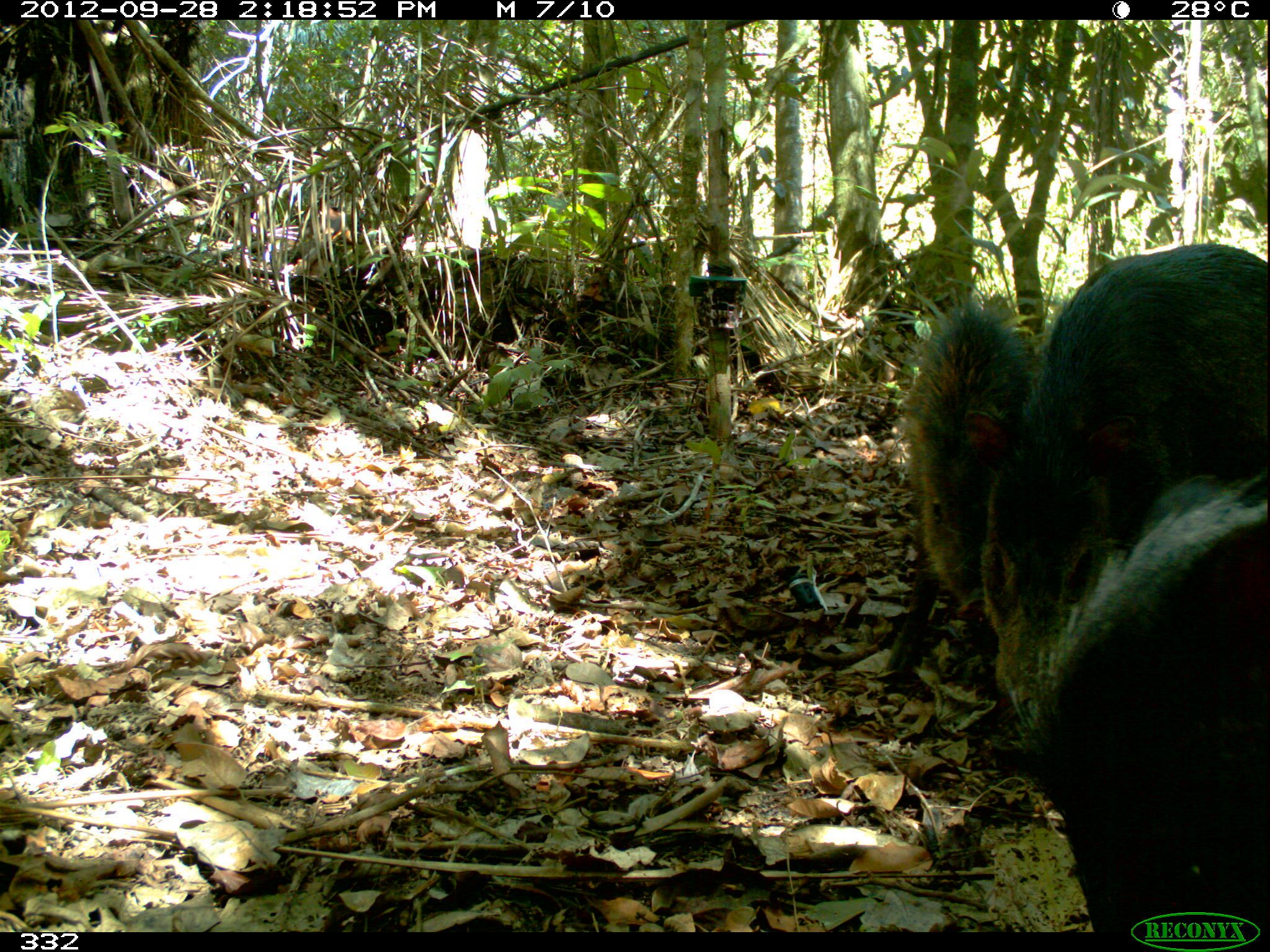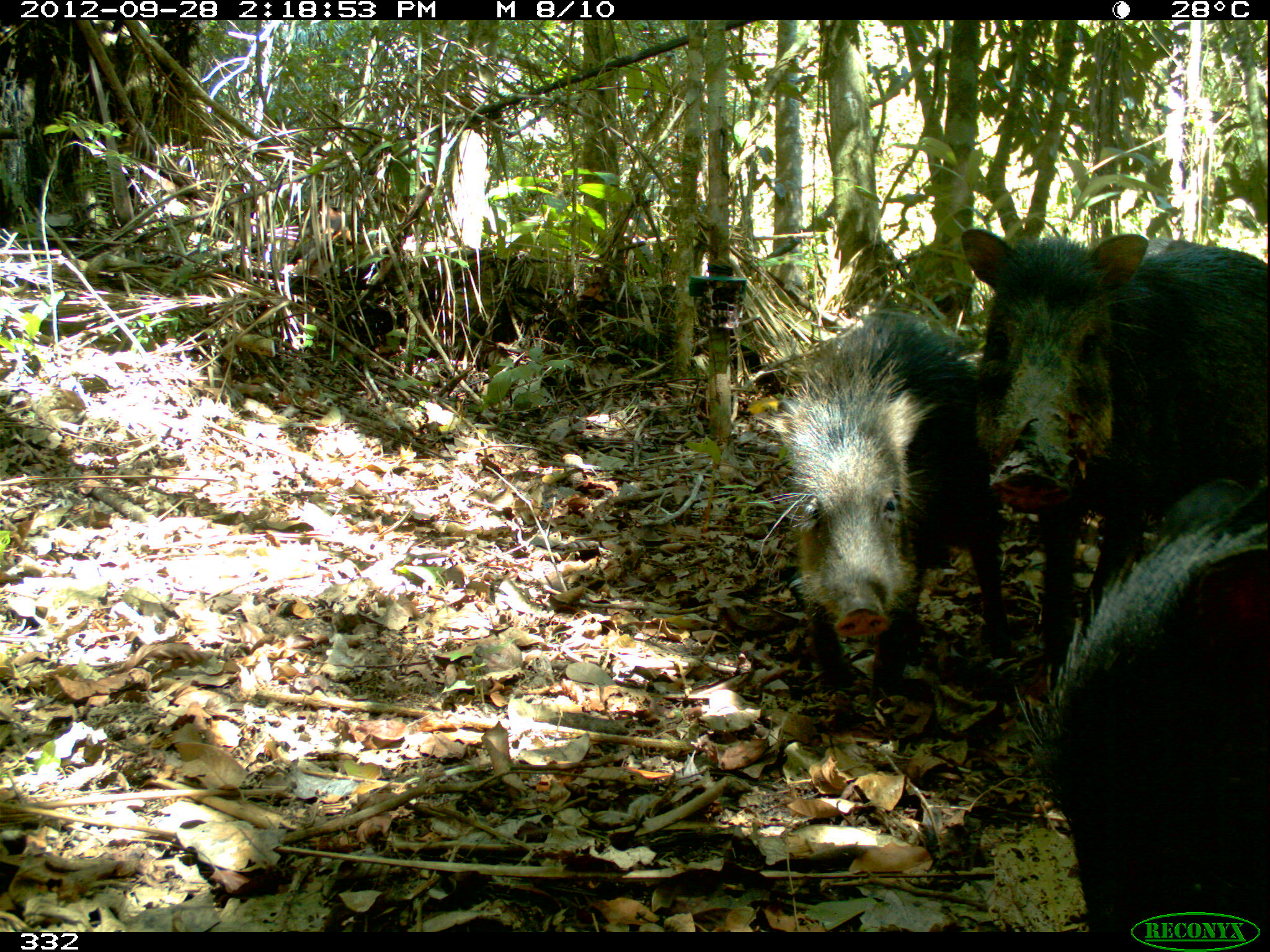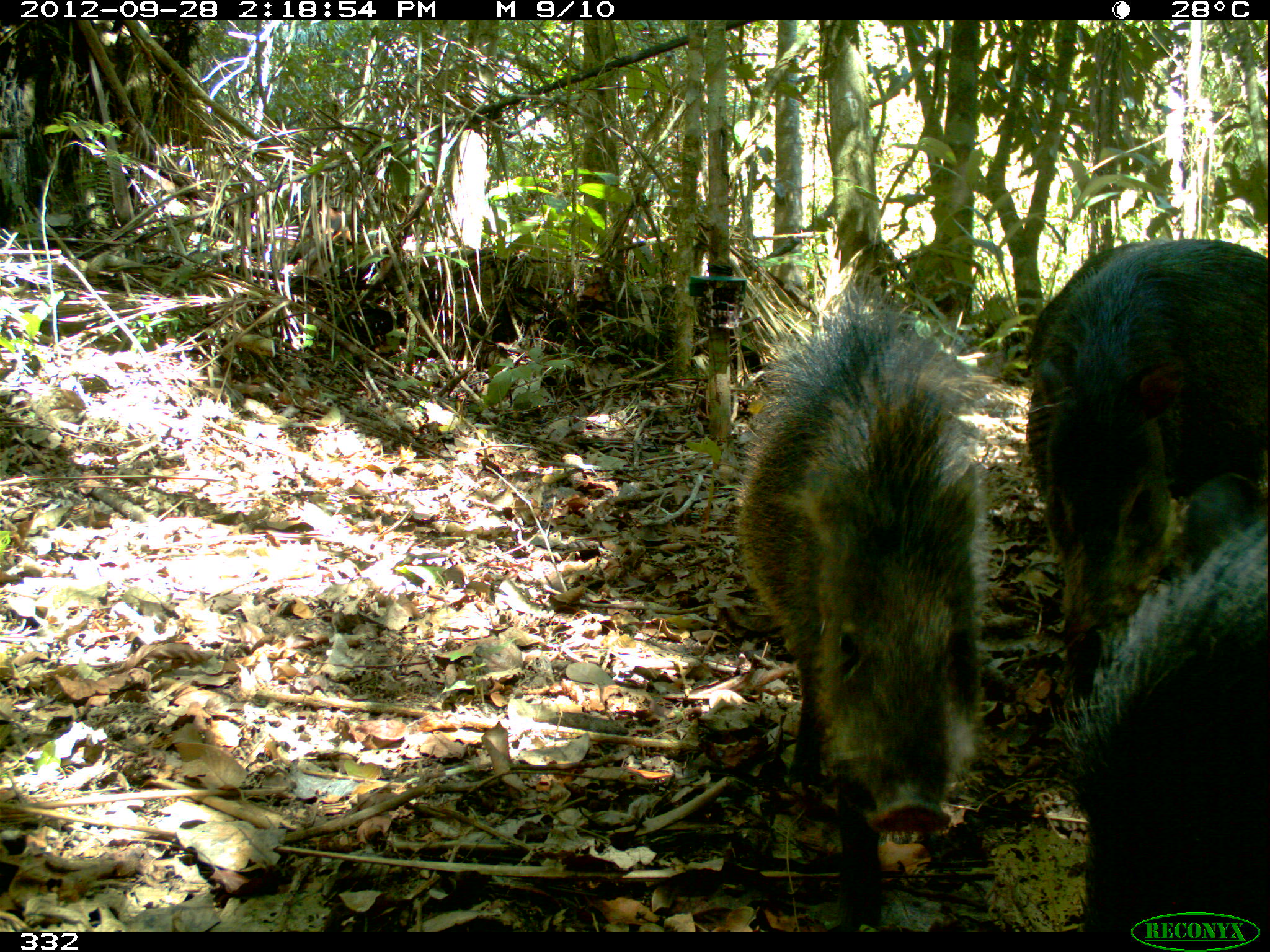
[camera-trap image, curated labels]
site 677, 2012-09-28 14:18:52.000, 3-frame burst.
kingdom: Animalia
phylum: Chordata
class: Mammalia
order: Artiodactyla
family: Tayassuidae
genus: Tayassu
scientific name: Tayassu pecari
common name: white-lipped peccary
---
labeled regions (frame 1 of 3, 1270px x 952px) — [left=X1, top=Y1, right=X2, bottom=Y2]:
tayassu pecari: [left=985, top=245, right=1269, bottom=729]; [left=1021, top=482, right=1266, bottom=932]; [left=893, top=299, right=1045, bottom=683]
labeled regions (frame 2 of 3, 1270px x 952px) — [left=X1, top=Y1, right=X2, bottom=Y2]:
tayassu pecari: [left=961, top=227, right=1269, bottom=688]; [left=759, top=305, right=1013, bottom=705]; [left=1045, top=518, right=1269, bottom=933]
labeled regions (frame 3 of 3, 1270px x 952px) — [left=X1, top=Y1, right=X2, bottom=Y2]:
tayassu pecari: [left=723, top=259, right=1015, bottom=881]; [left=1023, top=234, right=1268, bottom=708]; [left=1037, top=506, right=1268, bottom=930]